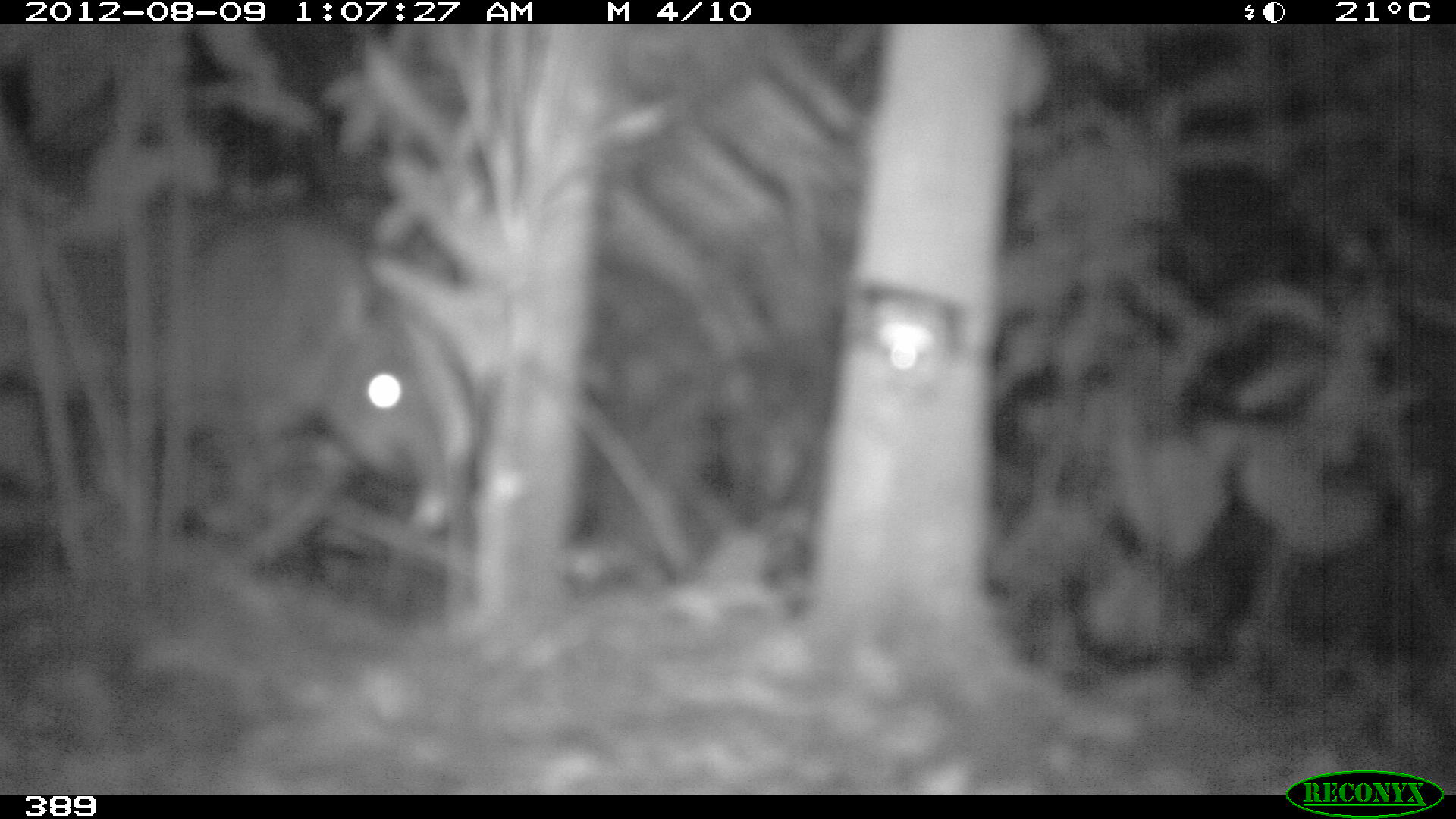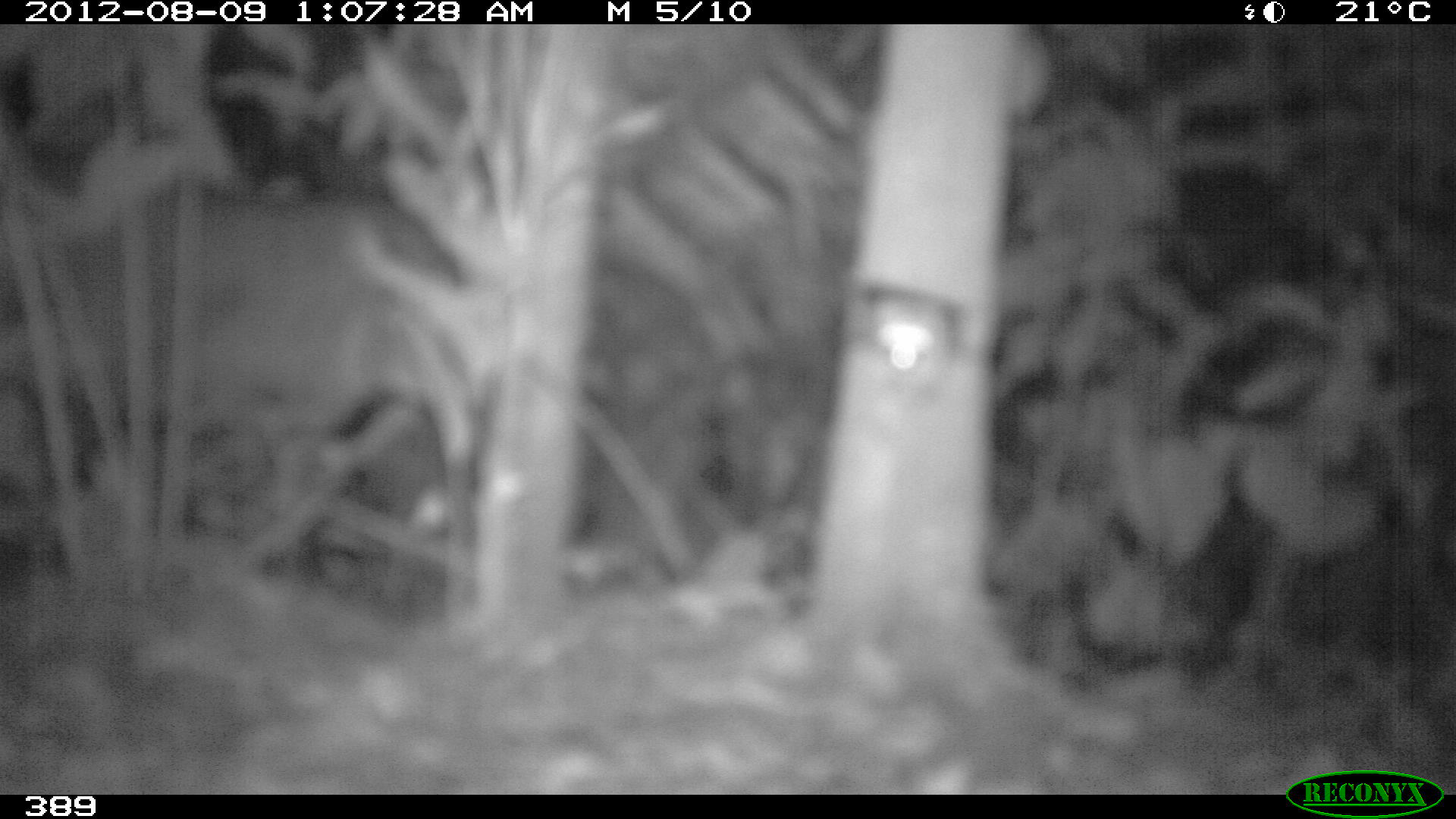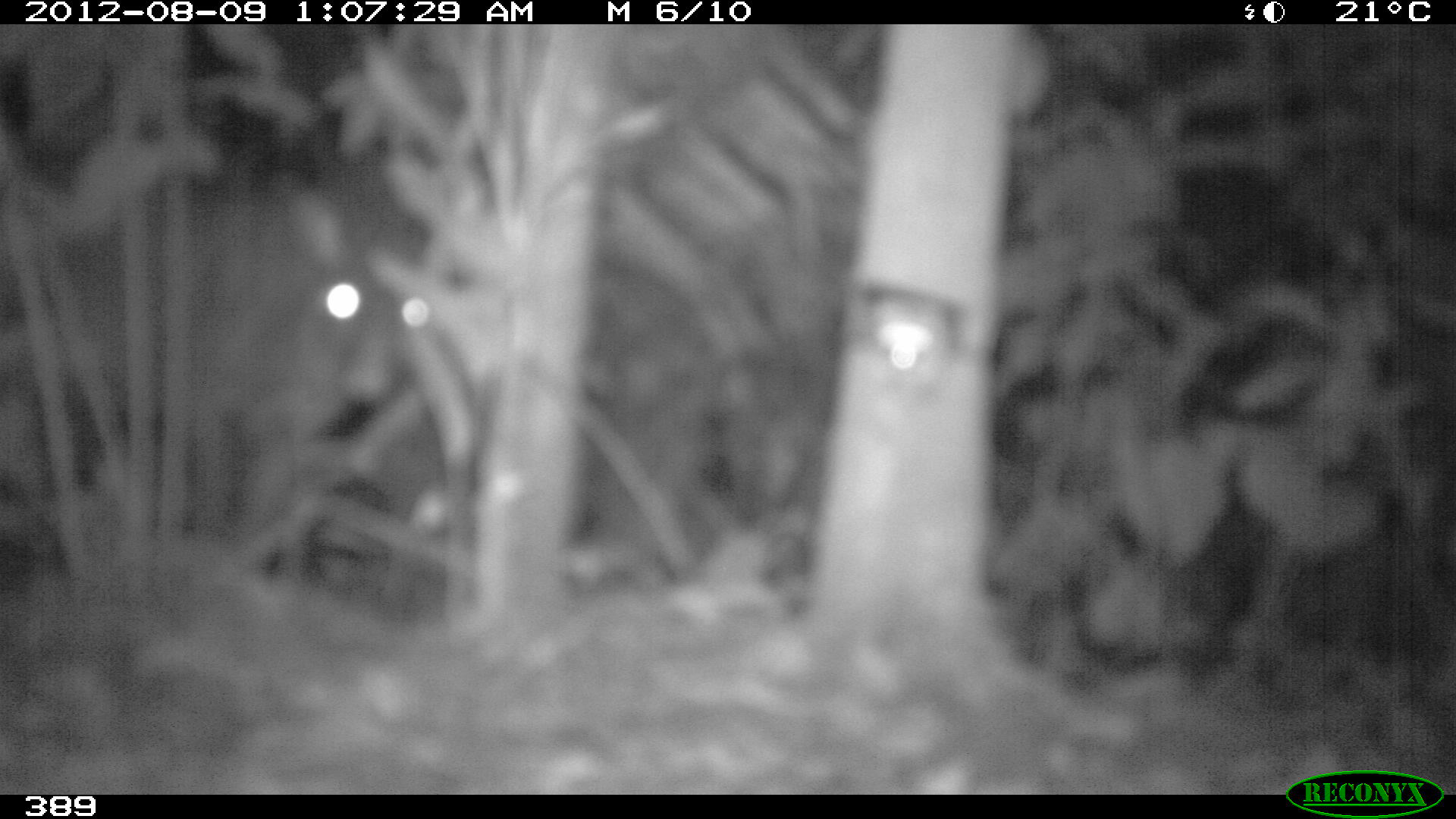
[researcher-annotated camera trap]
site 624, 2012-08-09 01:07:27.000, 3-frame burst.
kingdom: Animalia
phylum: Chordata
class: Mammalia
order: Perissodactyla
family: Tapiridae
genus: Tapirus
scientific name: Tapirus terrestris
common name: south american tapir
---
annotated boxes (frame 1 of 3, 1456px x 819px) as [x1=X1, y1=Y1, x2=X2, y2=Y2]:
tapirus terrestris: [x1=183, y1=219, x2=448, y2=484]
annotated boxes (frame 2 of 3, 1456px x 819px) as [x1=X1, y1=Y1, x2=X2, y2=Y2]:
tapirus terrestris: [x1=0, y1=174, x2=455, y2=531]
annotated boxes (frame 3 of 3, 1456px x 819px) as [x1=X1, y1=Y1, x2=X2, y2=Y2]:
tapirus terrestris: [x1=217, y1=194, x2=457, y2=548]